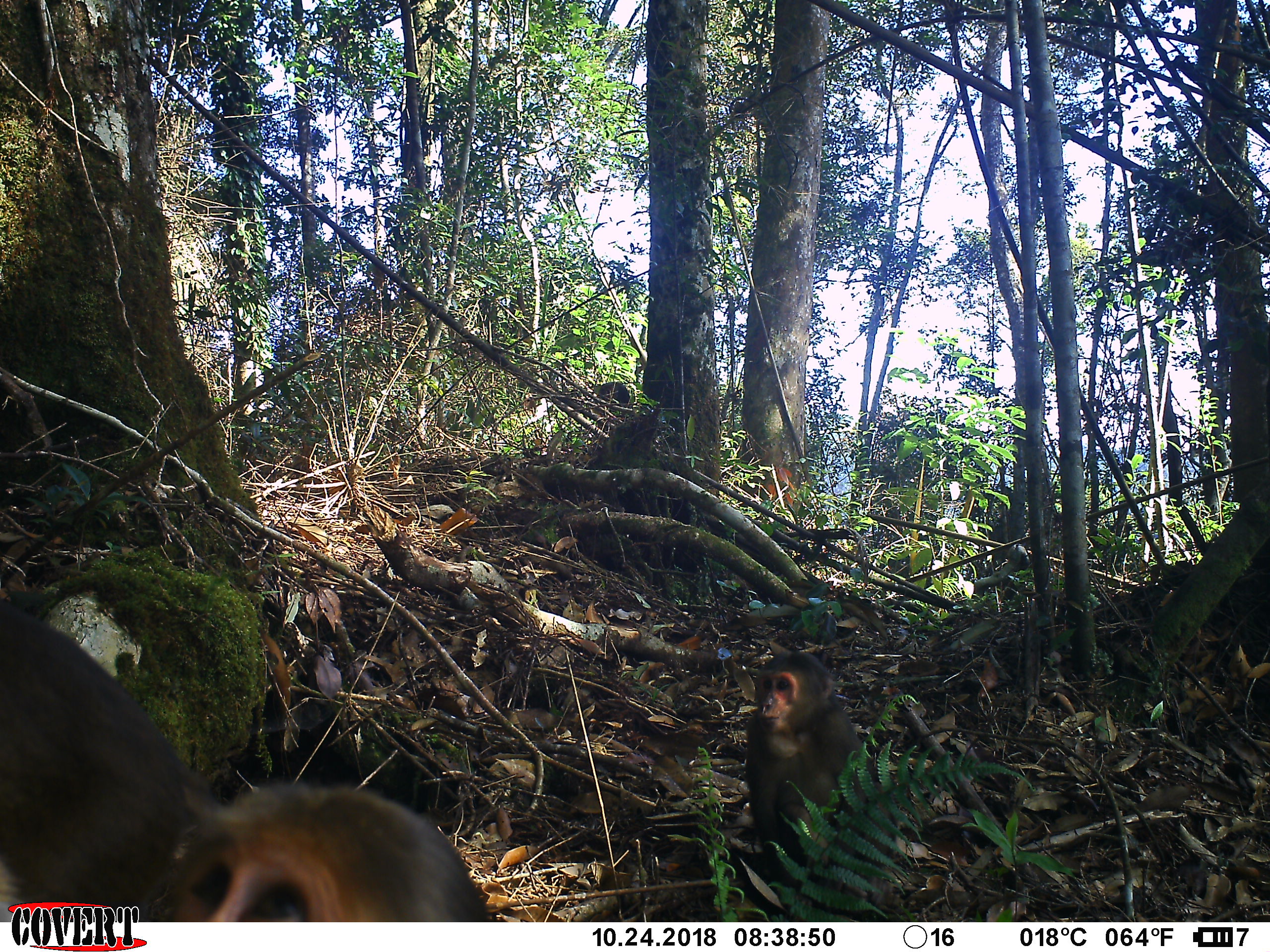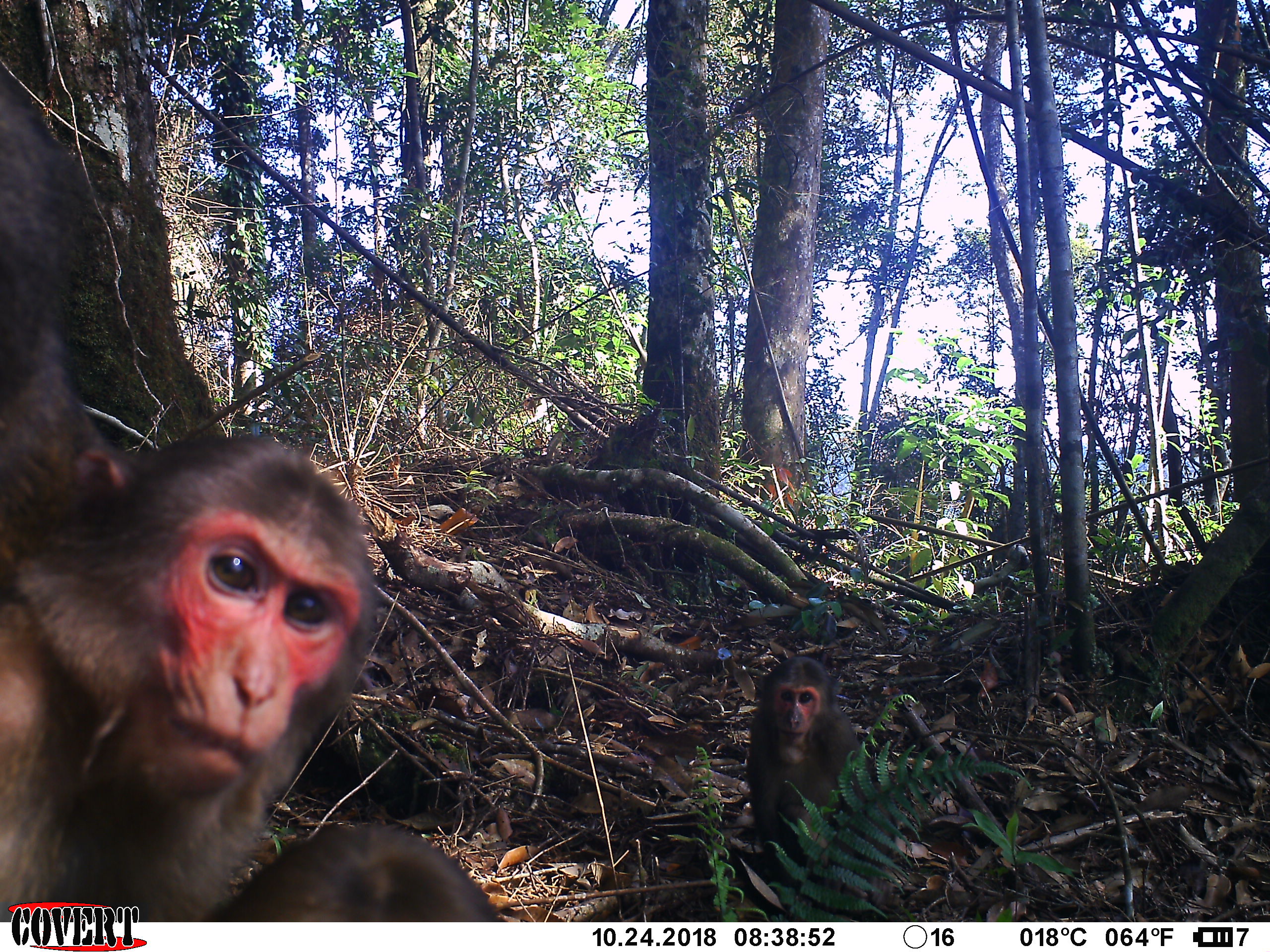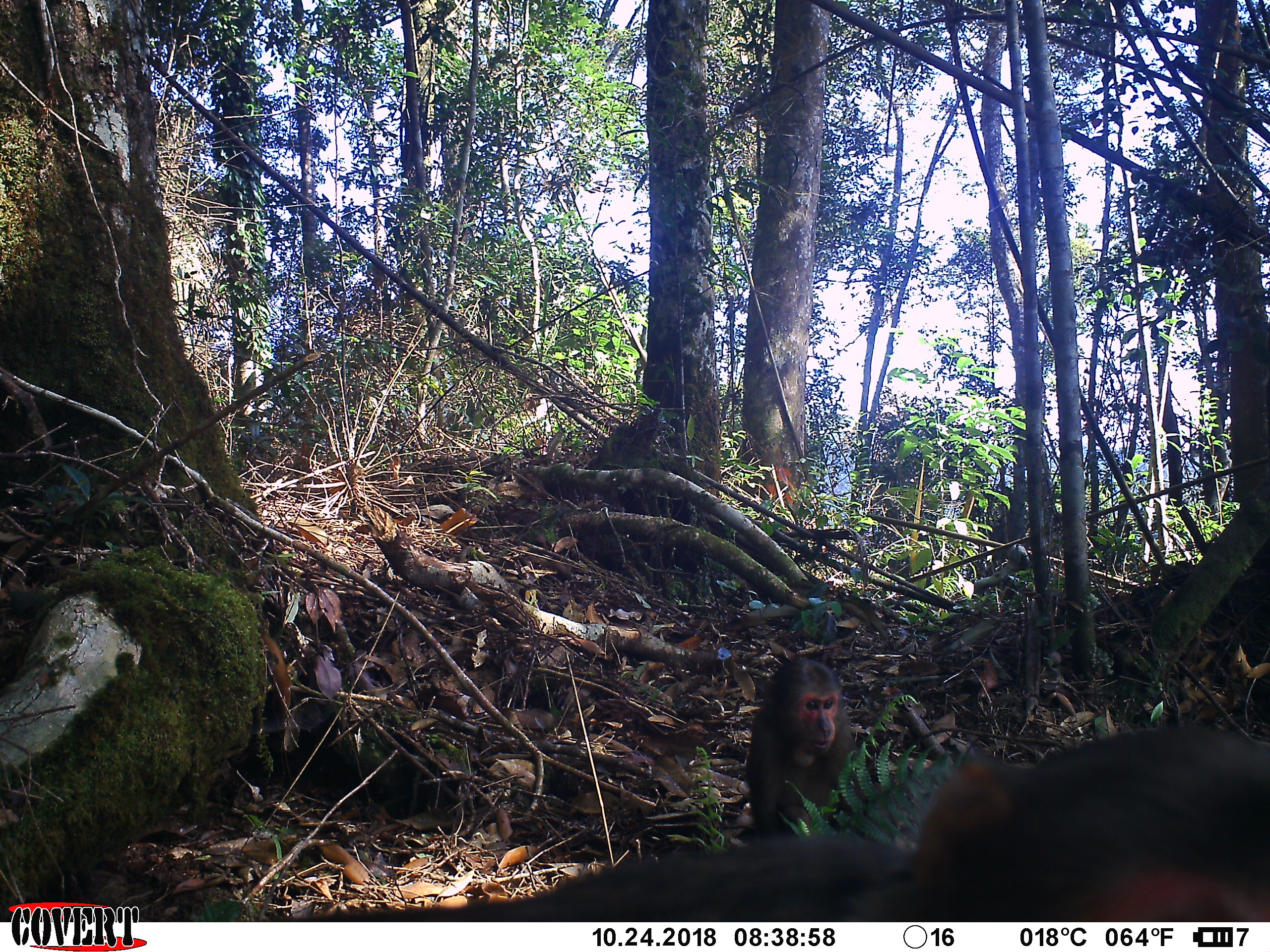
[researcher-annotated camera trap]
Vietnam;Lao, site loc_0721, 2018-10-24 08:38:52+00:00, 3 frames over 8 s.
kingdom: Animalia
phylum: Chordata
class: Mammalia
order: Primates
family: Cercopithecidae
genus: Macaca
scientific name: Macaca arctoides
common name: stump-tailed macaque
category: stump tailed macaque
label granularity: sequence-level